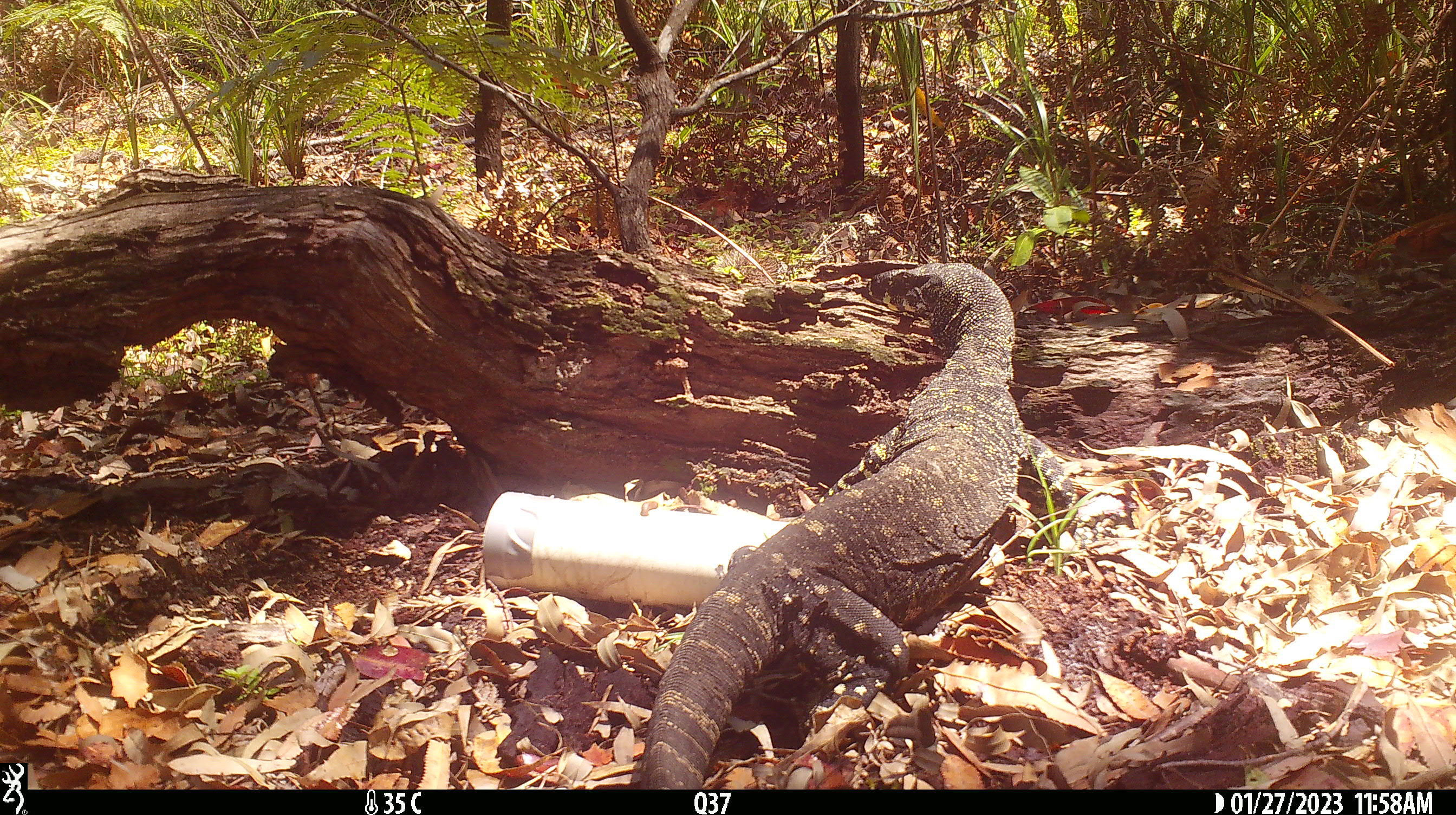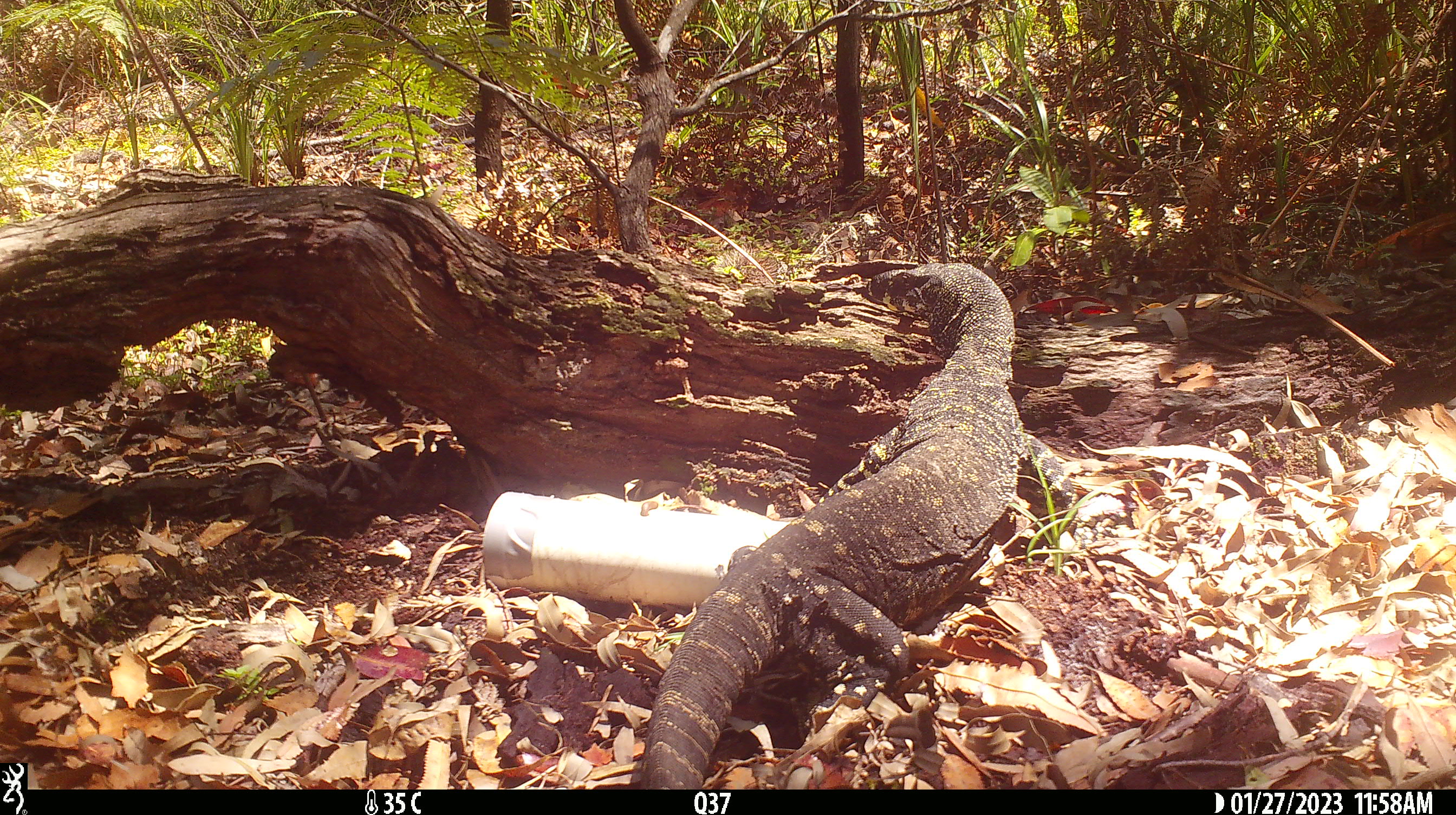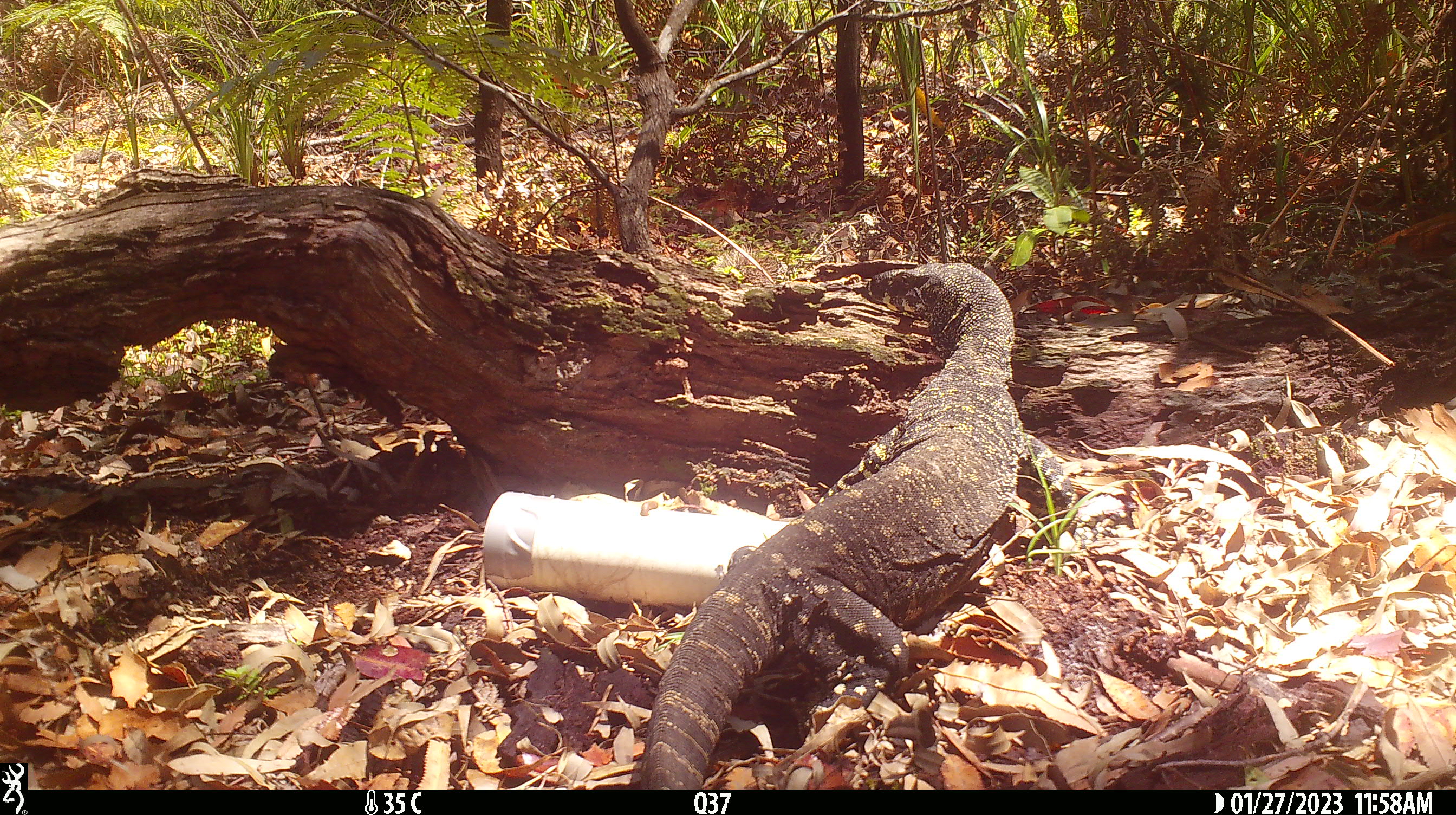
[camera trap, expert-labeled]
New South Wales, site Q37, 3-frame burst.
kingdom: Animalia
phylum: Chordata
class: Reptilia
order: Squamata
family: Varanidae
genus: Varanus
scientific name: Varanus varius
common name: lace monitor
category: goanna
Goanna (lace monitor) (Varanus varius).